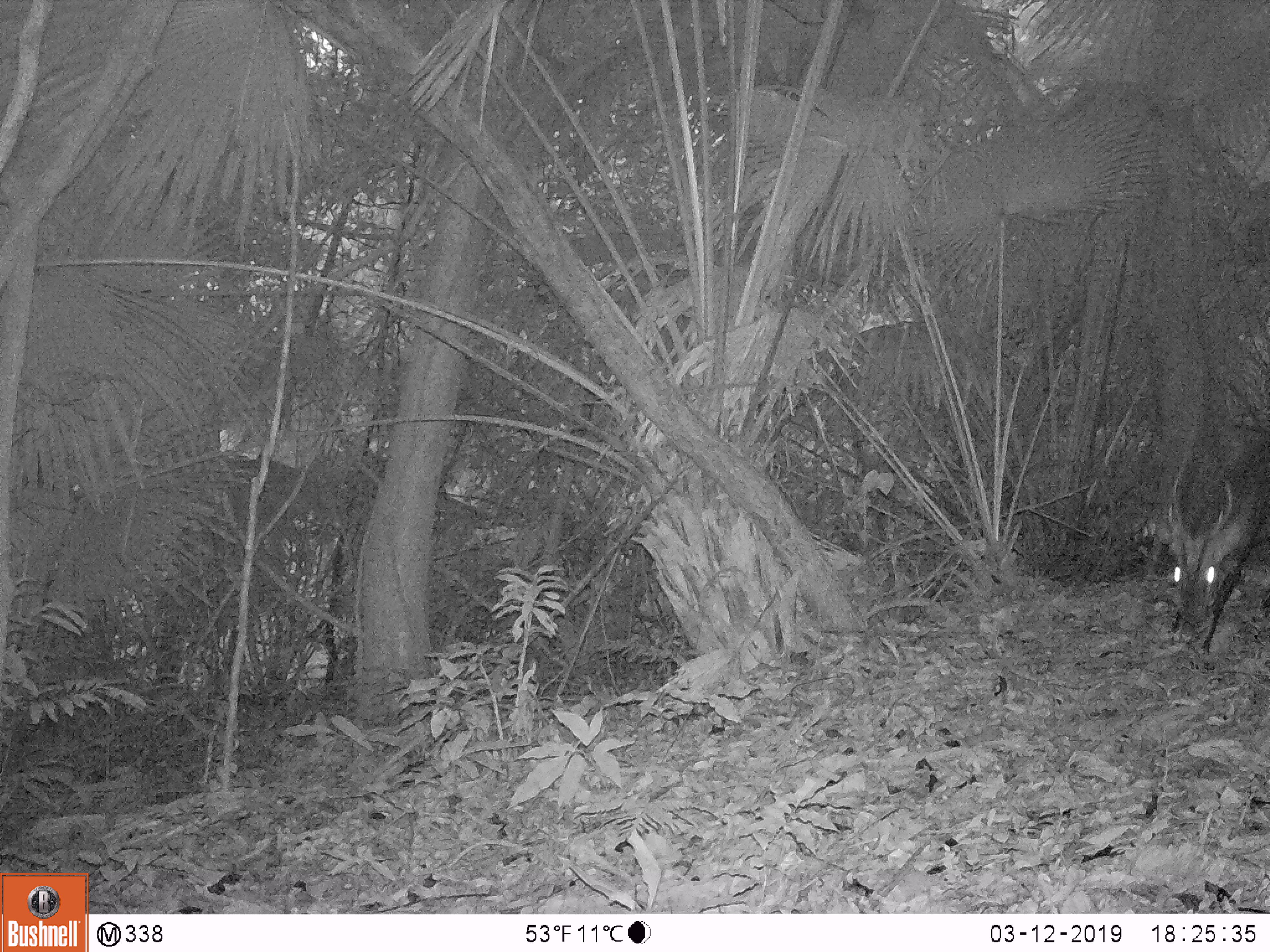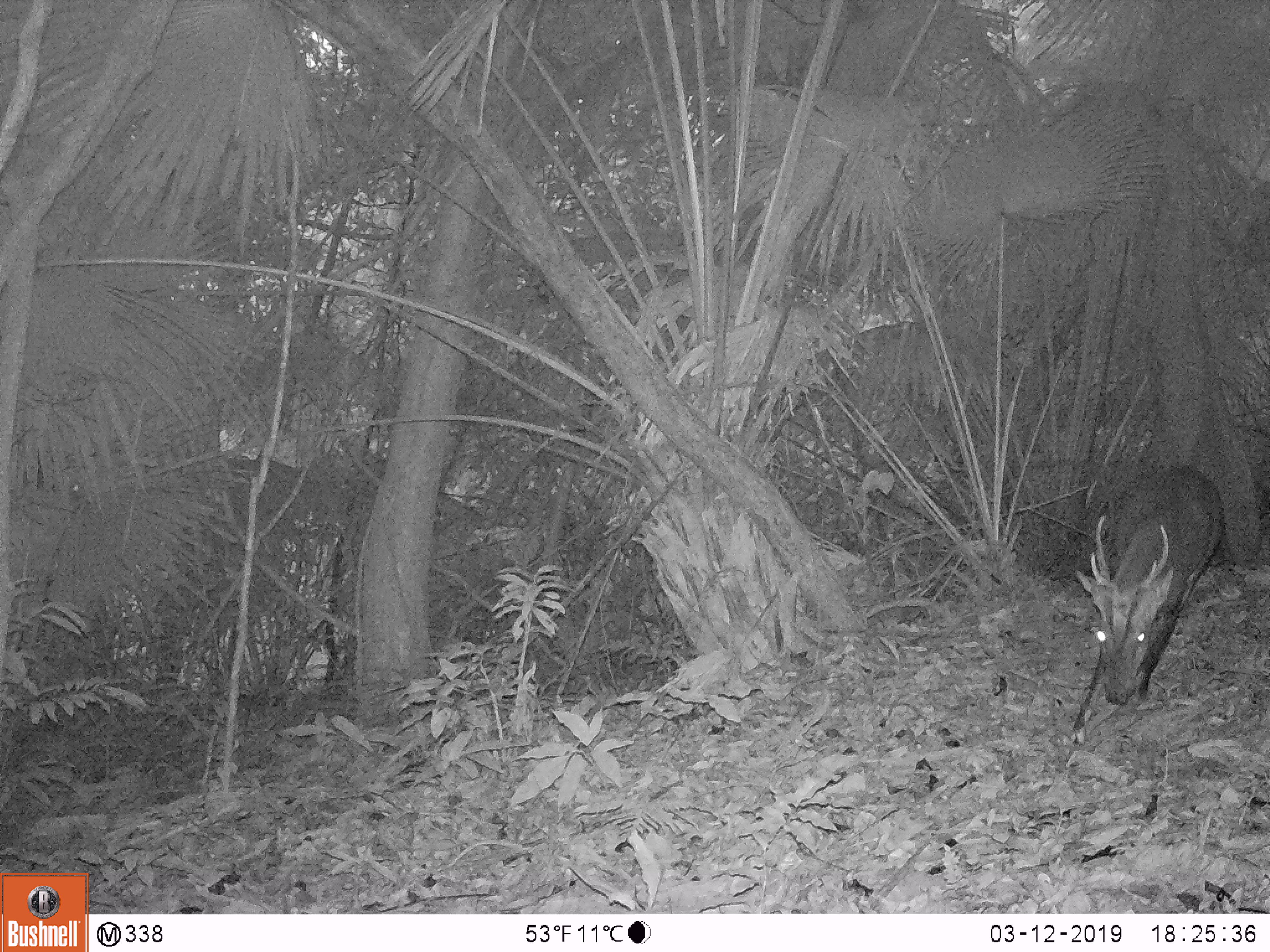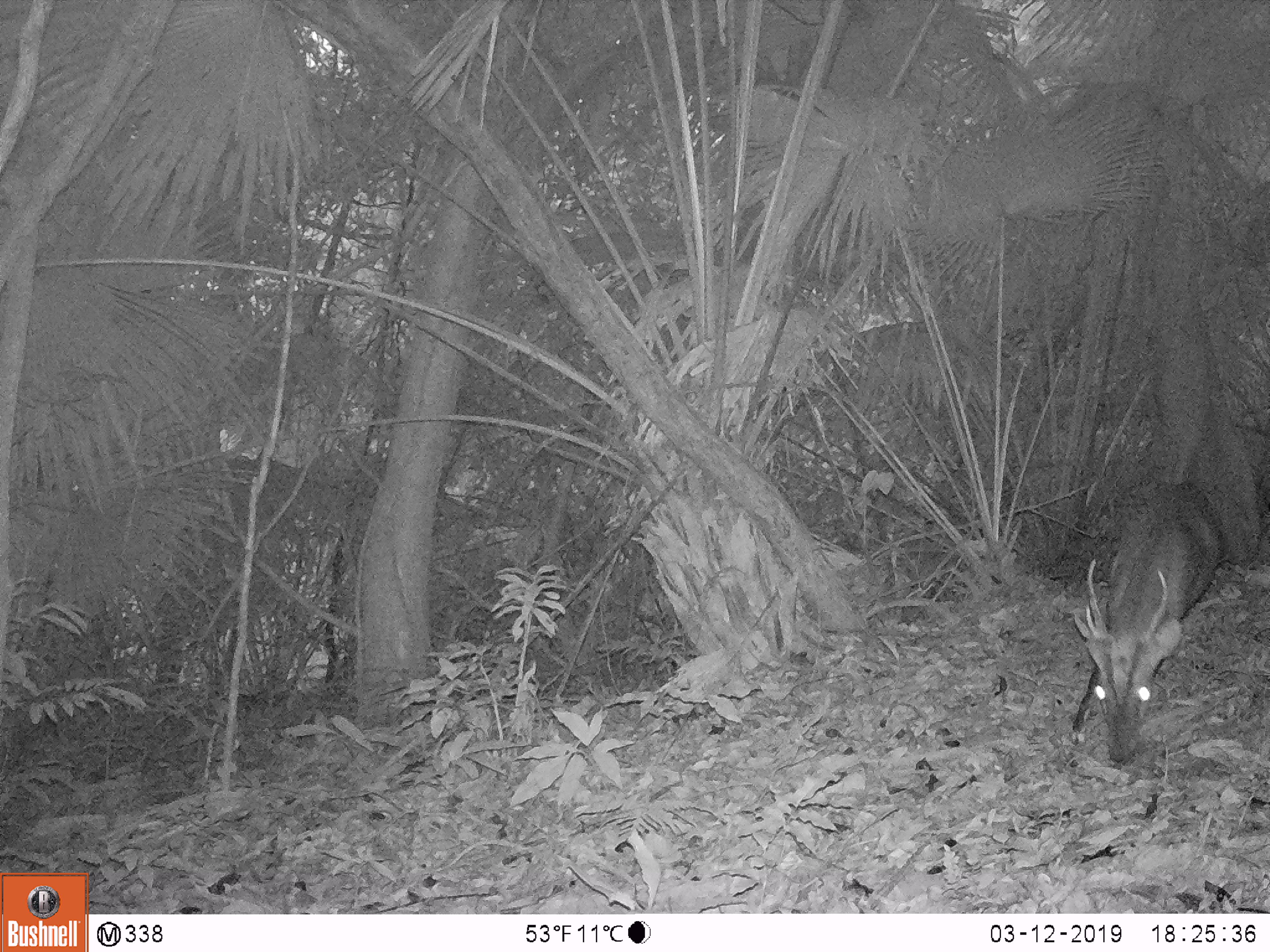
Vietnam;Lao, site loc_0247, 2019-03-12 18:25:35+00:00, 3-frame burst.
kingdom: Animalia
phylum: Chordata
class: Mammalia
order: Artiodactyla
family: Cervidae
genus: Muntiacus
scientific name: Muntiacus vuquangensis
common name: large-antlered muntjac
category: large antlered muntjac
Large antlered muntjac (large-antlered muntjac) (Muntiacus vuquangensis). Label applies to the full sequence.